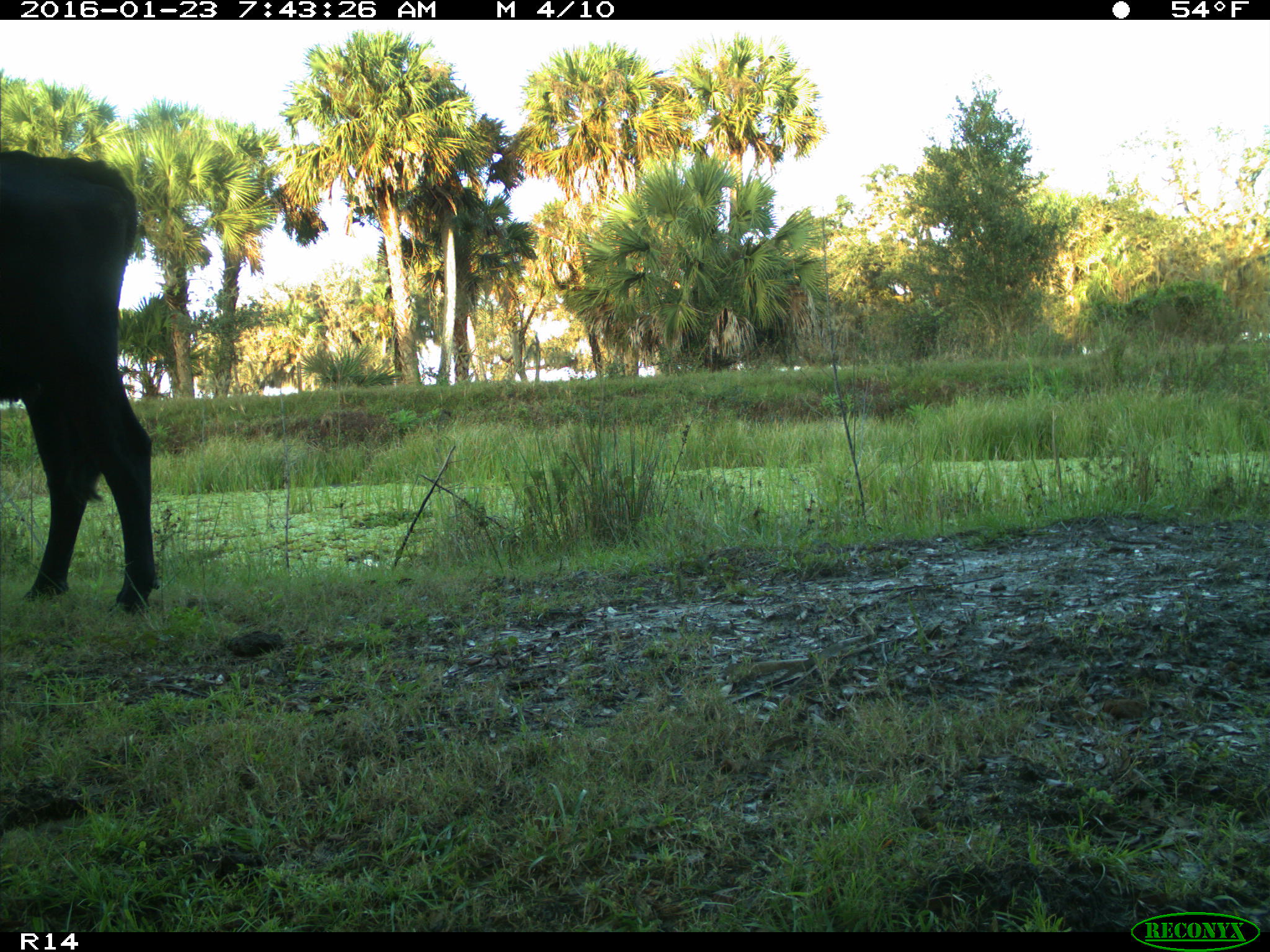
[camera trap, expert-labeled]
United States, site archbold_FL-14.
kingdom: Animalia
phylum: Chordata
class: Mammalia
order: Artiodactyla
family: Bovidae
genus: Bos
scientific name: Bos taurus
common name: domestic cow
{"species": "Bos taurus (domestic cow)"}